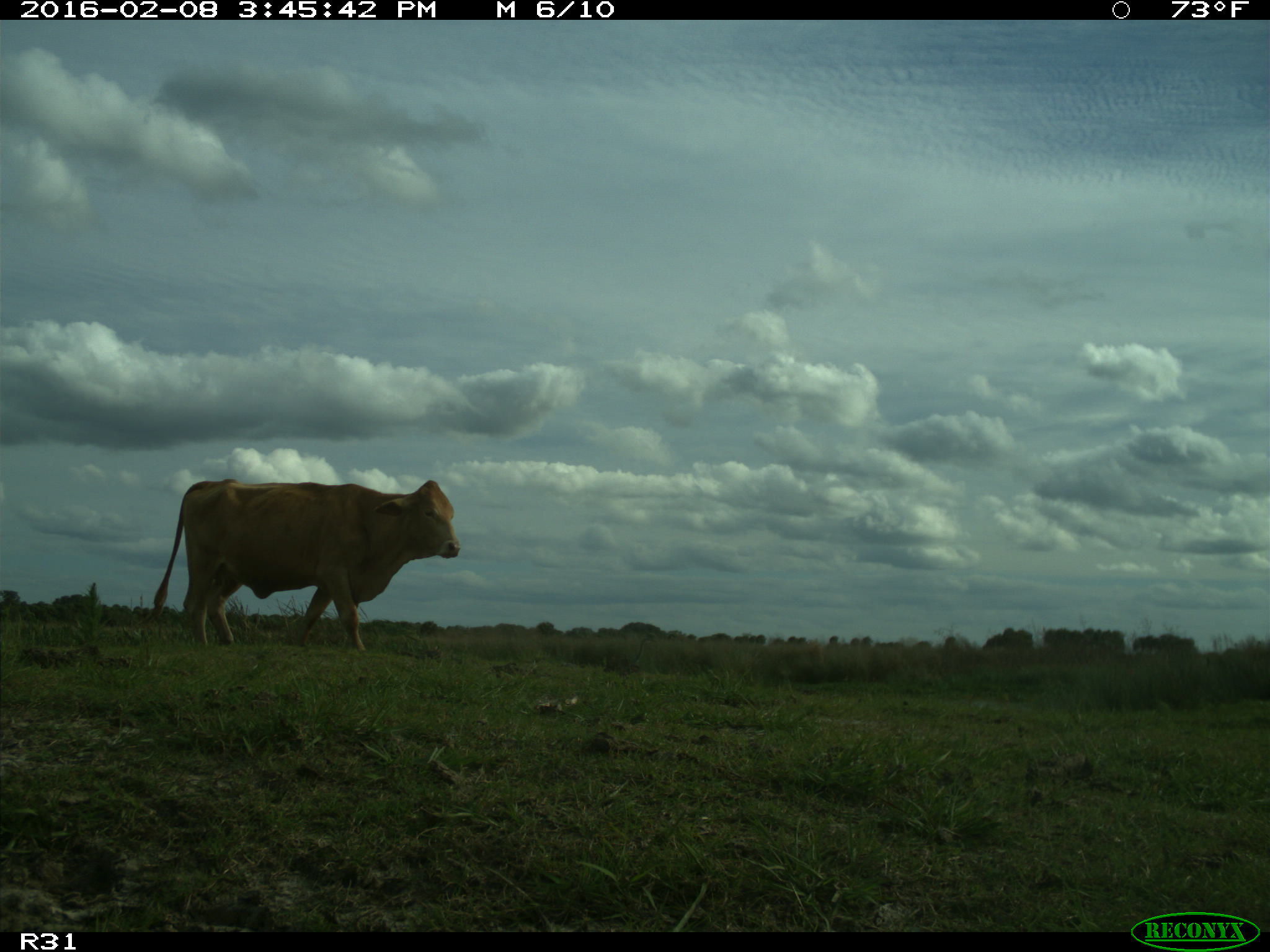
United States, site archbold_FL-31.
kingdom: Animalia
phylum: Chordata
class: Mammalia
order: Artiodactyla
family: Bovidae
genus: Bos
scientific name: Bos taurus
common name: domestic cow